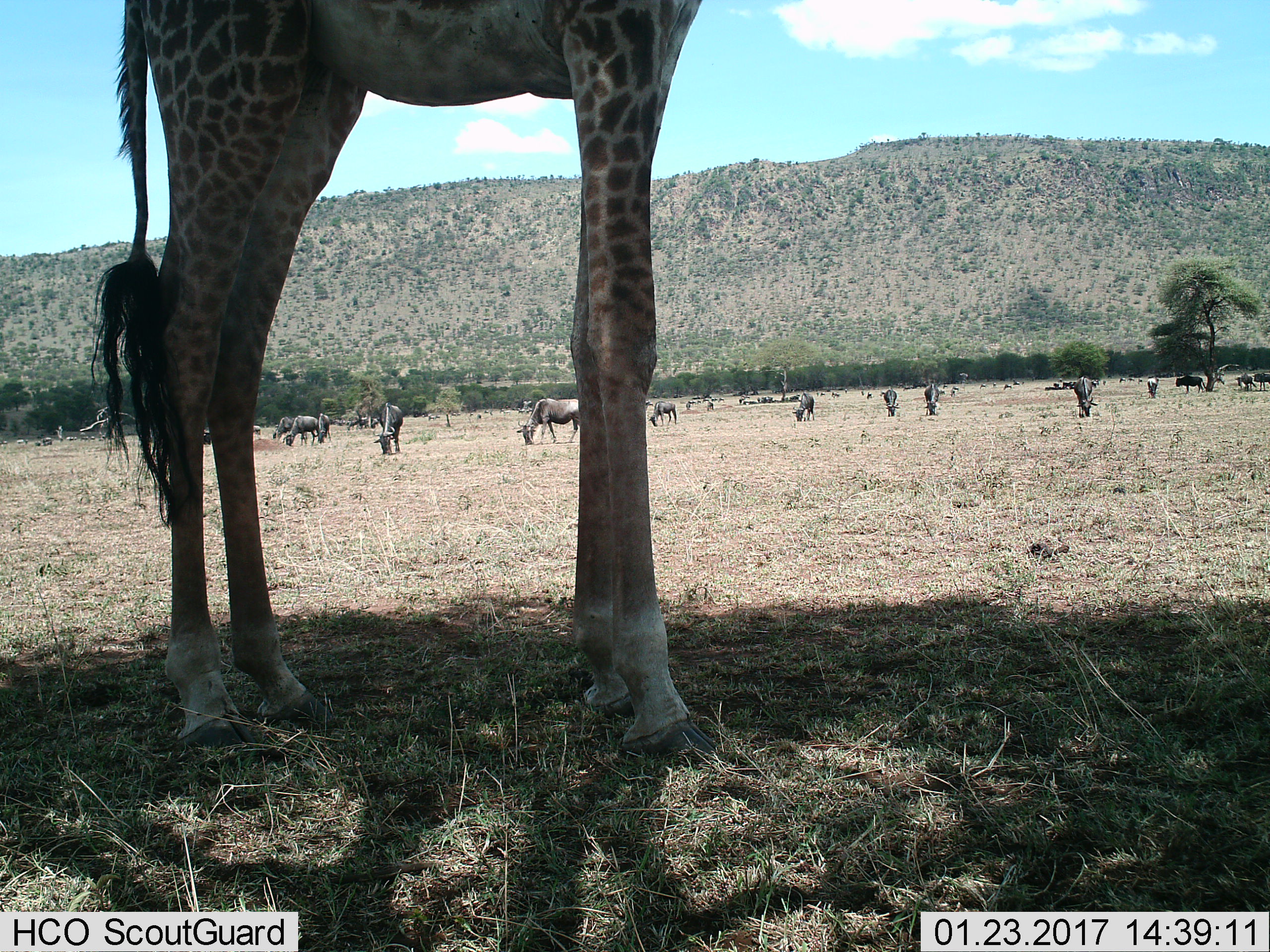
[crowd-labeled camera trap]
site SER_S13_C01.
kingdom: Animalia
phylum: Chordata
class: Mammalia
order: Artiodactyla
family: Giraffidae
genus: Giraffa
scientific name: Giraffa camelopardalis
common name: giraffe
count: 1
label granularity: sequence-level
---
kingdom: Animalia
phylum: Chordata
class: Mammalia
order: Artiodactyla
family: Bovidae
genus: Connochaetes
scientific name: Connochaetes taurinus taurinus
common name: blue wildebeest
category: wildebeestblue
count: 11-50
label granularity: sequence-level